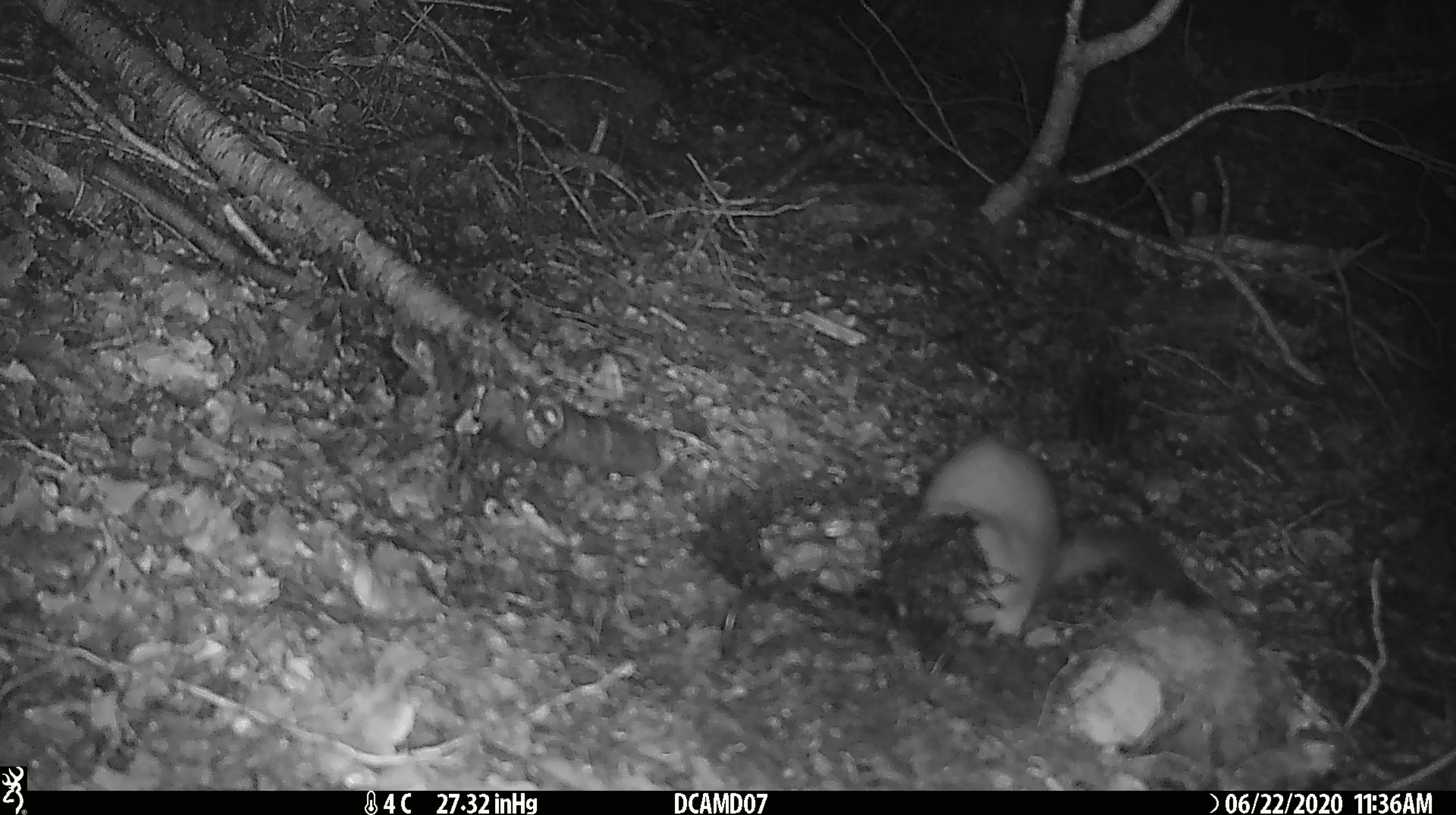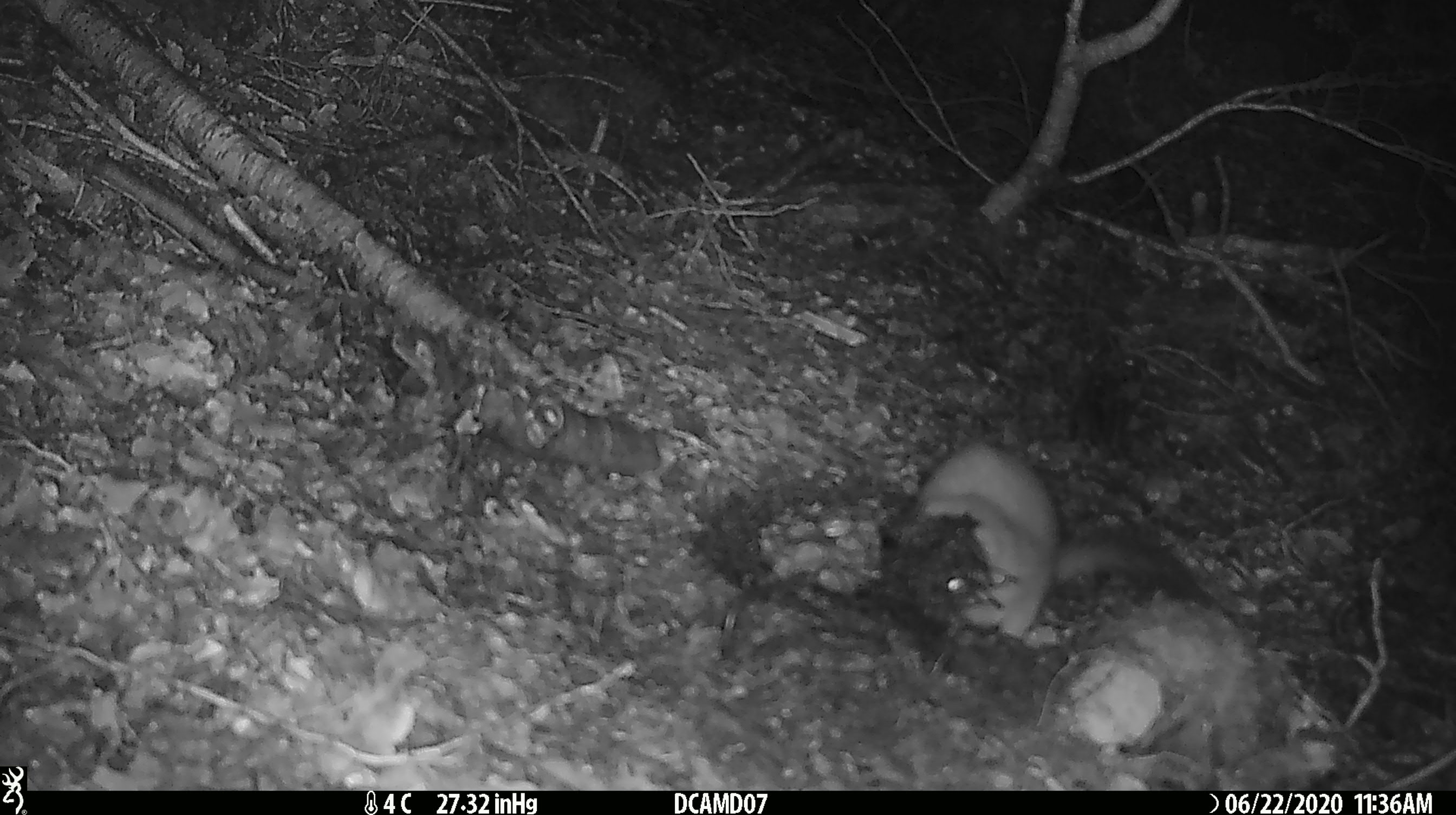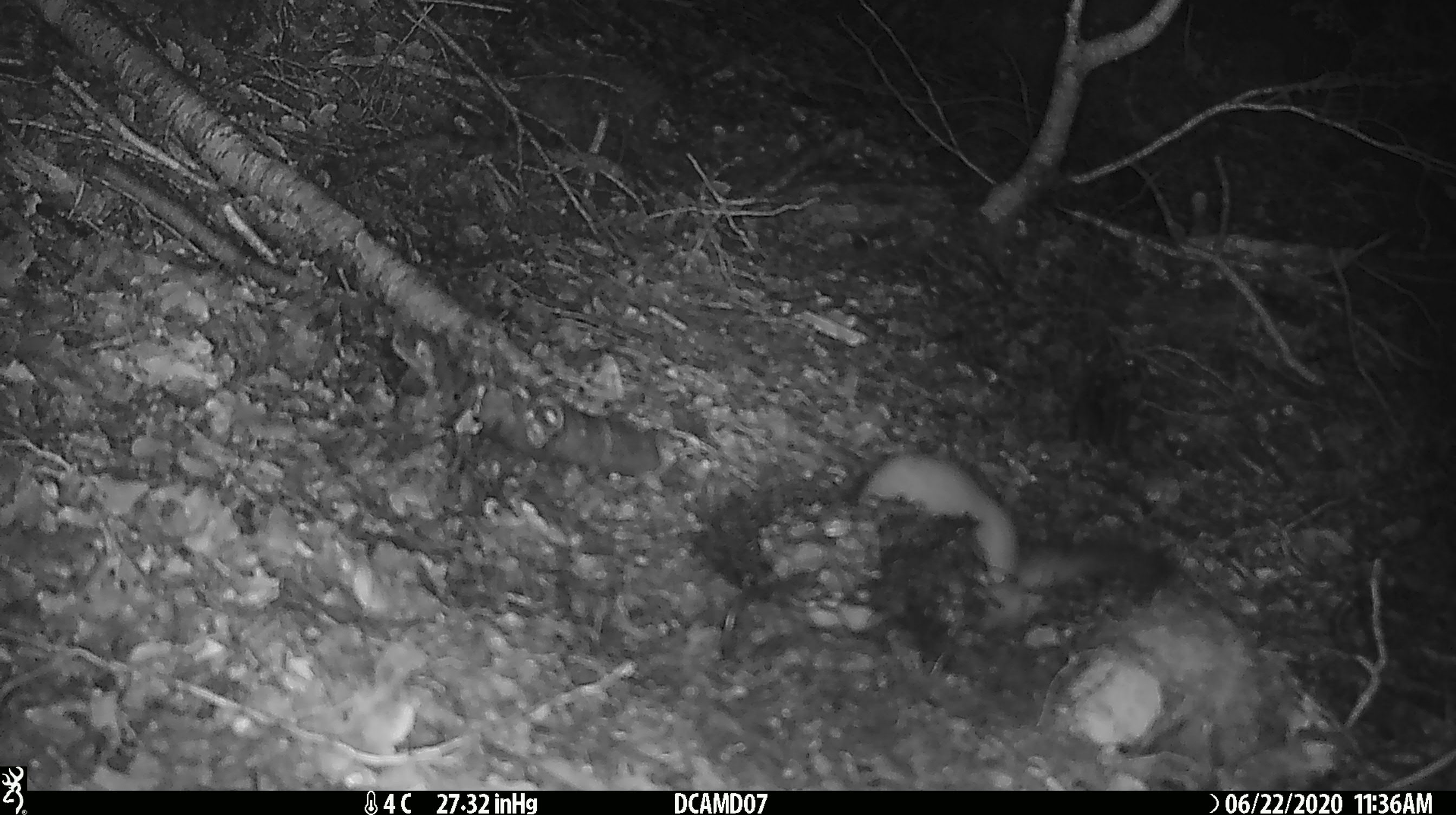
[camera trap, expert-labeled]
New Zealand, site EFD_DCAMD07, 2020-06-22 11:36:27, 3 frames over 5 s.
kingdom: Animalia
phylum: Chordata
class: Mammalia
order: Carnivora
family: Mustelidae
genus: Mustela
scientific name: Mustela erminea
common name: stoat